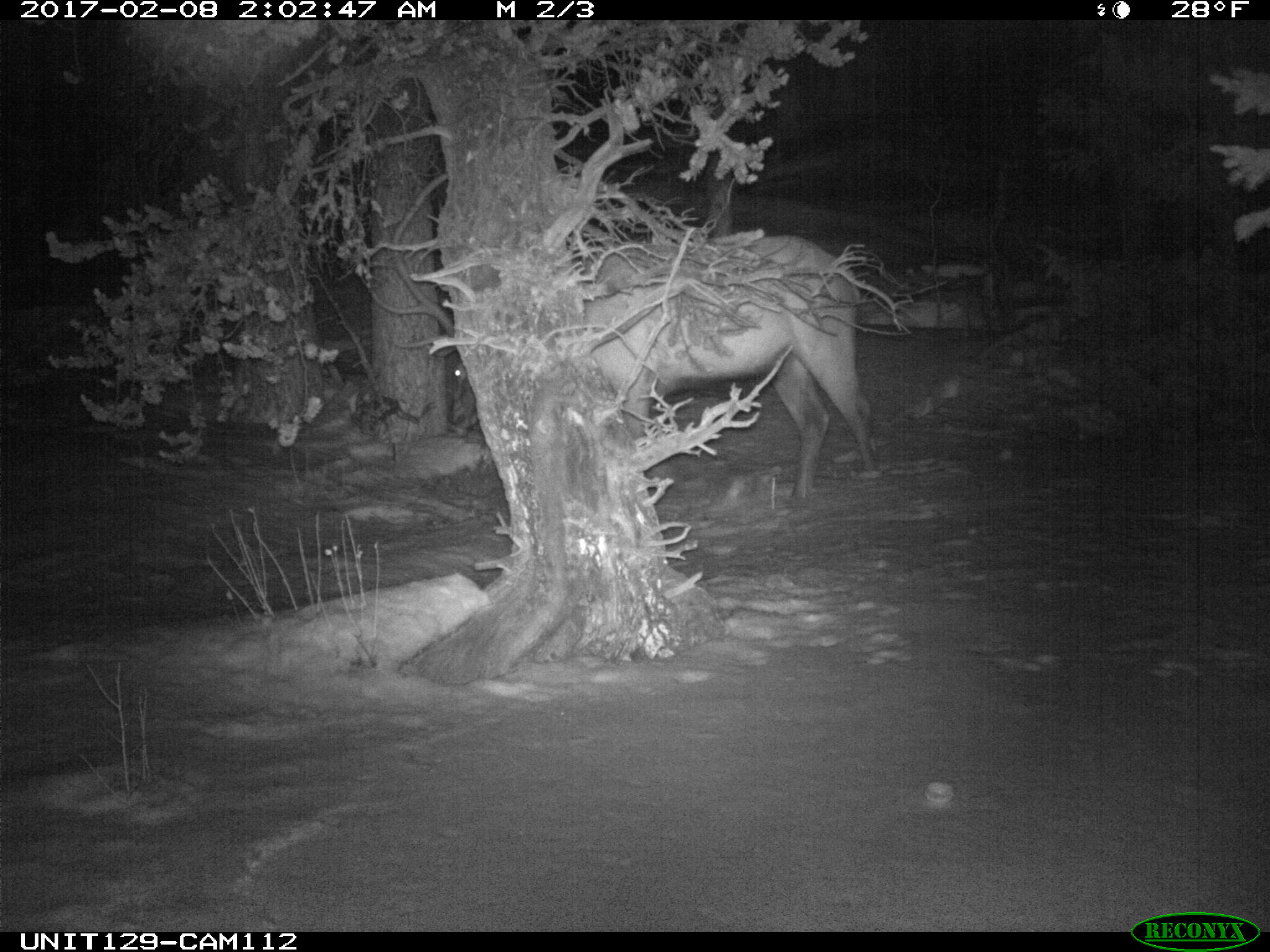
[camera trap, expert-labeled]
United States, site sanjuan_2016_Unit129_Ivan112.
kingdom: Animalia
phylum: Chordata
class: Mammalia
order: Artiodactyla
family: Cervidae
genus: Cervus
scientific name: Cervus elaphus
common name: red deer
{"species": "Cervus elaphus (red deer)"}